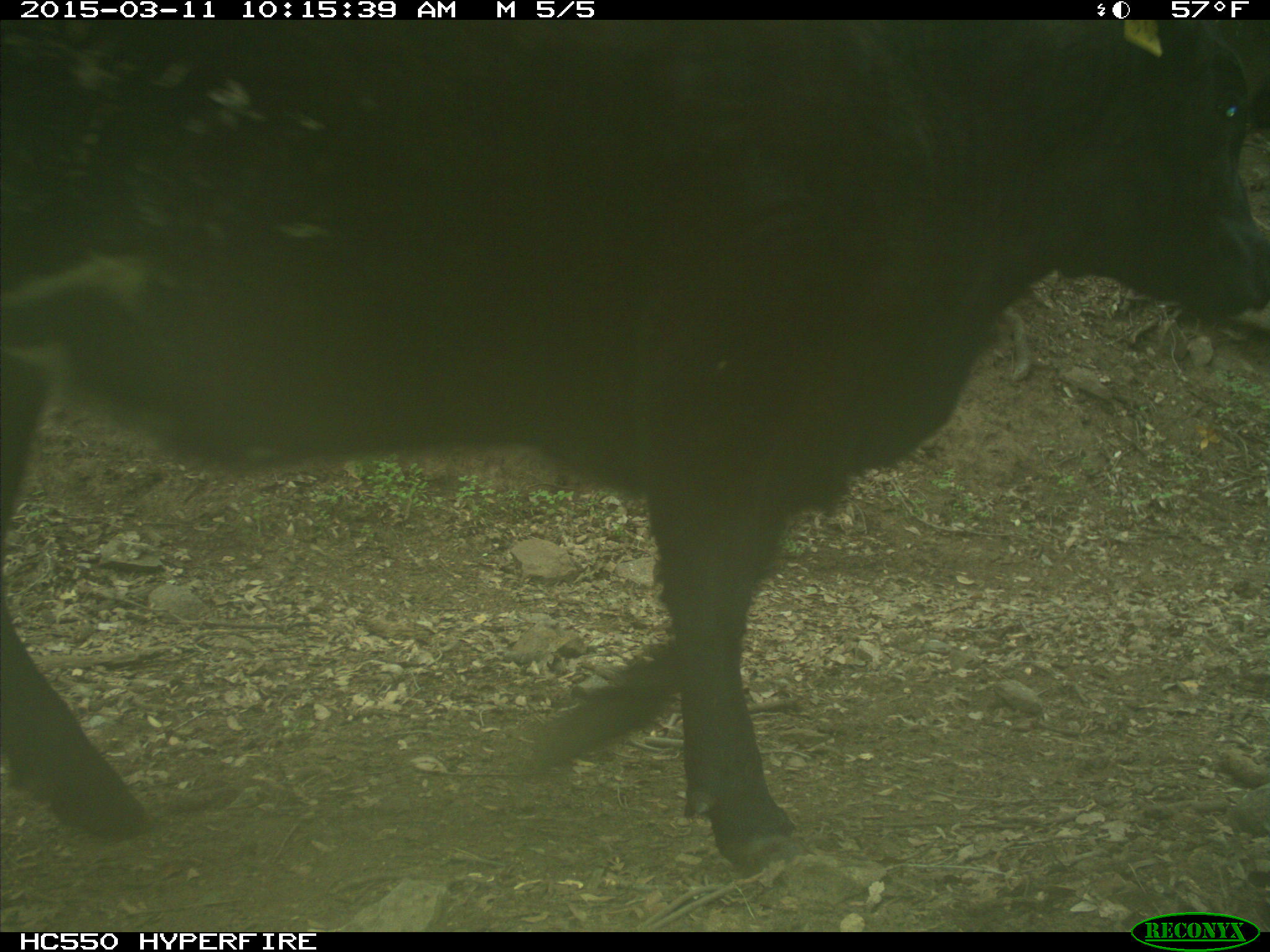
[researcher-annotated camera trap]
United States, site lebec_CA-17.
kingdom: Animalia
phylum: Chordata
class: Mammalia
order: Artiodactyla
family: Bovidae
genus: Bos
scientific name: Bos taurus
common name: domestic cow